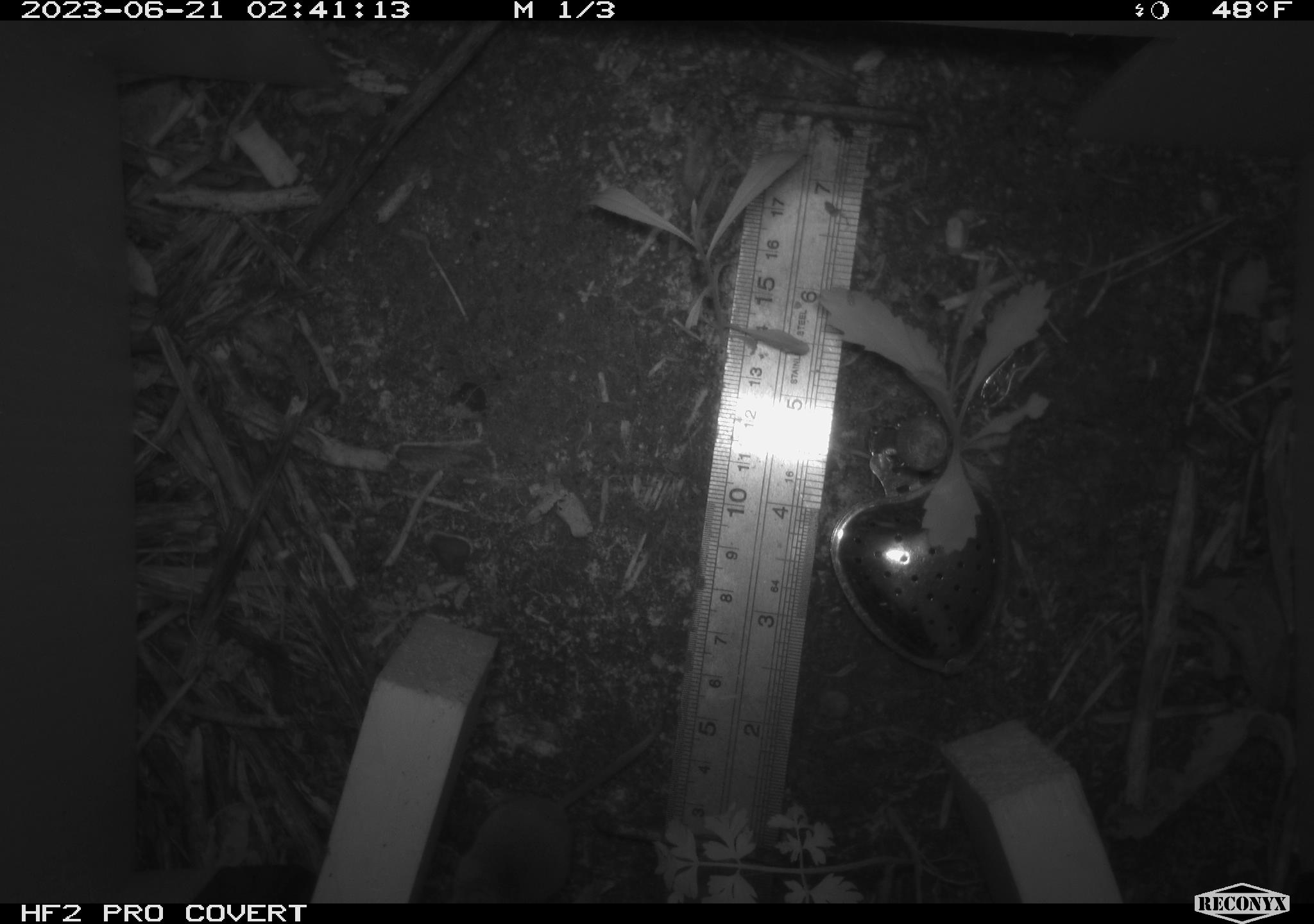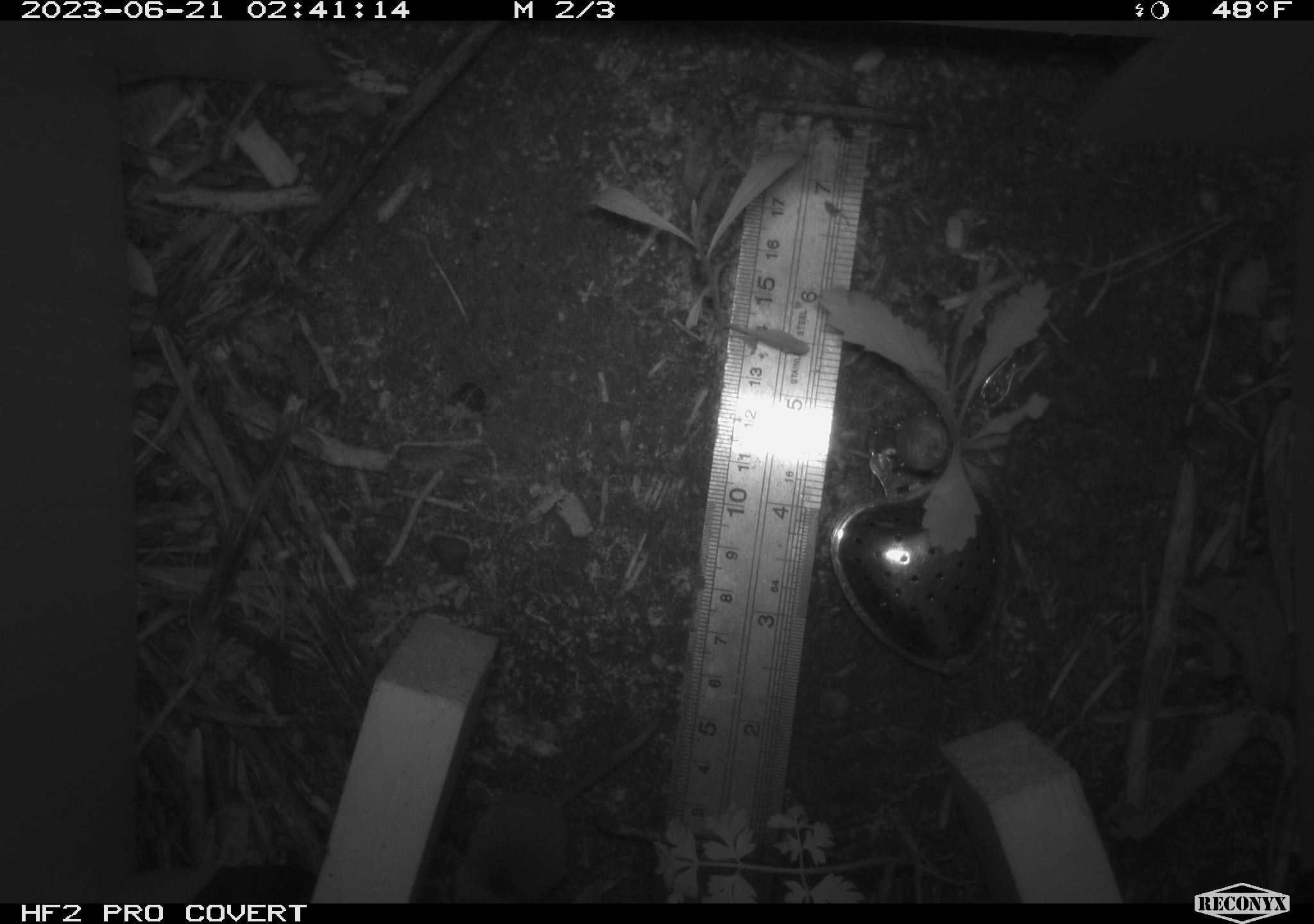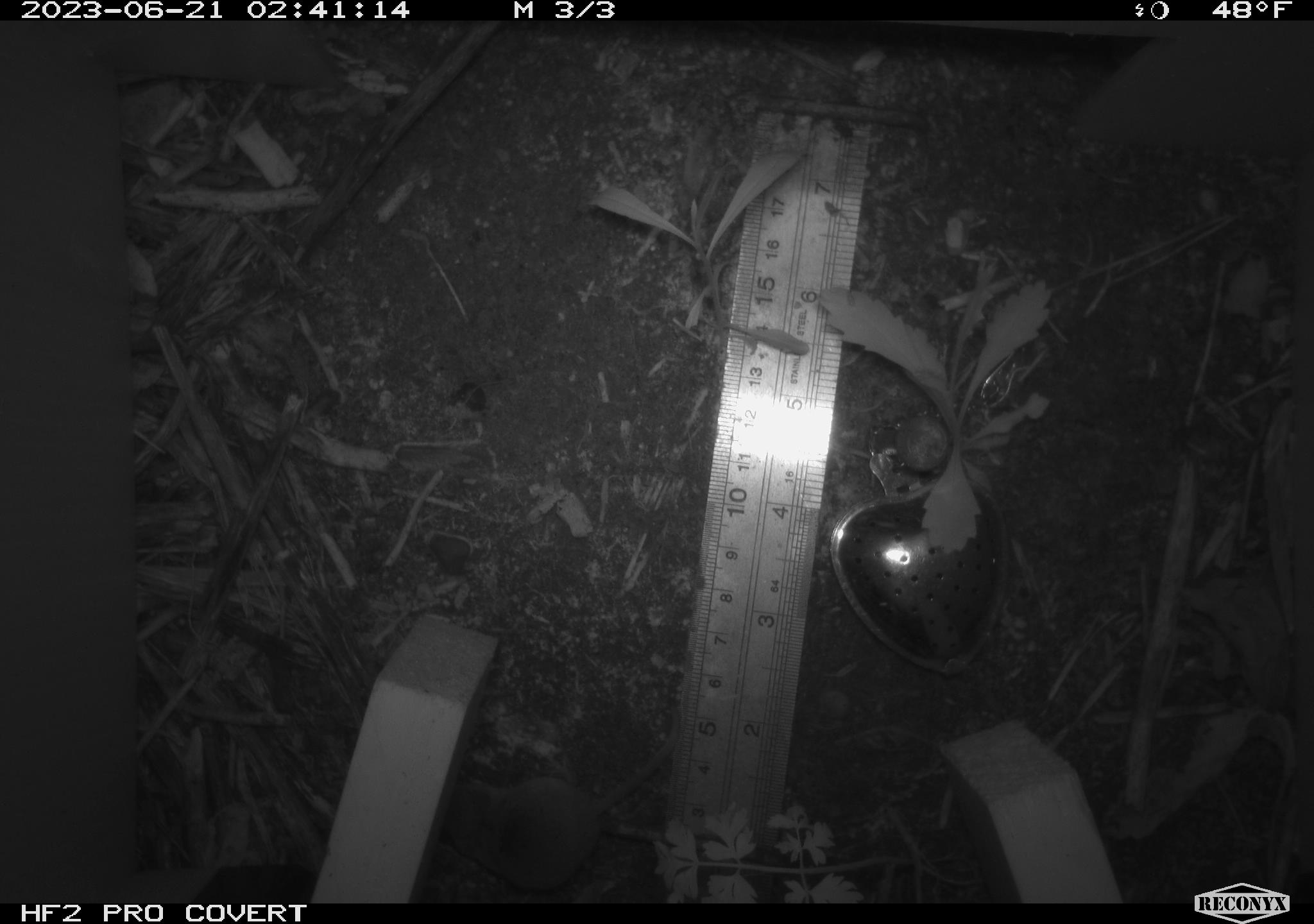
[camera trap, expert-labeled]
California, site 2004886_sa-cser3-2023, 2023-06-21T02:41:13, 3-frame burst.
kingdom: Animalia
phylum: Chordata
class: Mammalia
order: Eulipotyphla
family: Soricidae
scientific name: Soricidae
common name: shrews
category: soricidae family